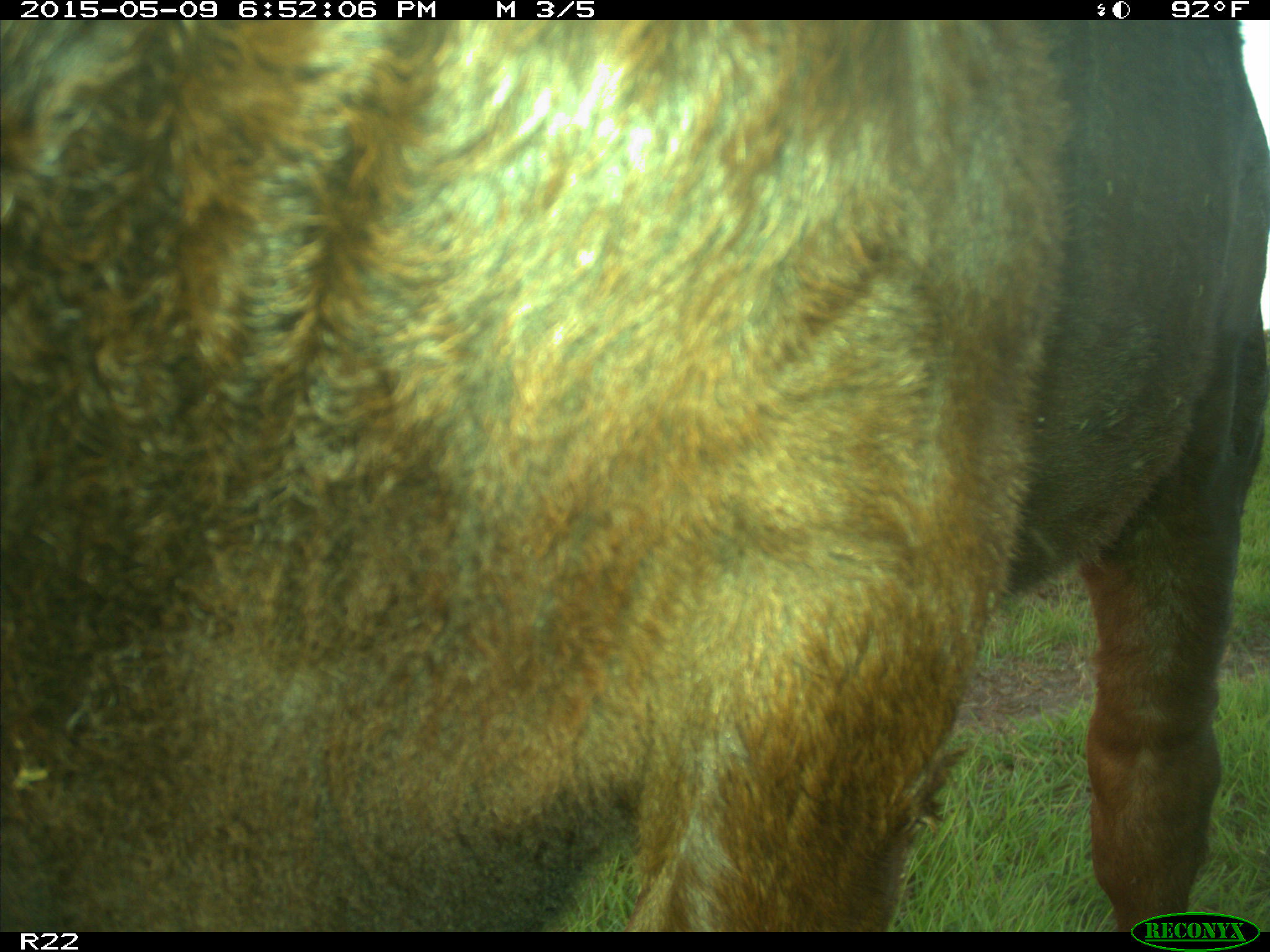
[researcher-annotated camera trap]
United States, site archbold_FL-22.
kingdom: Animalia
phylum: Chordata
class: Mammalia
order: Artiodactyla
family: Bovidae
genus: Bos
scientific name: Bos taurus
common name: domestic cow